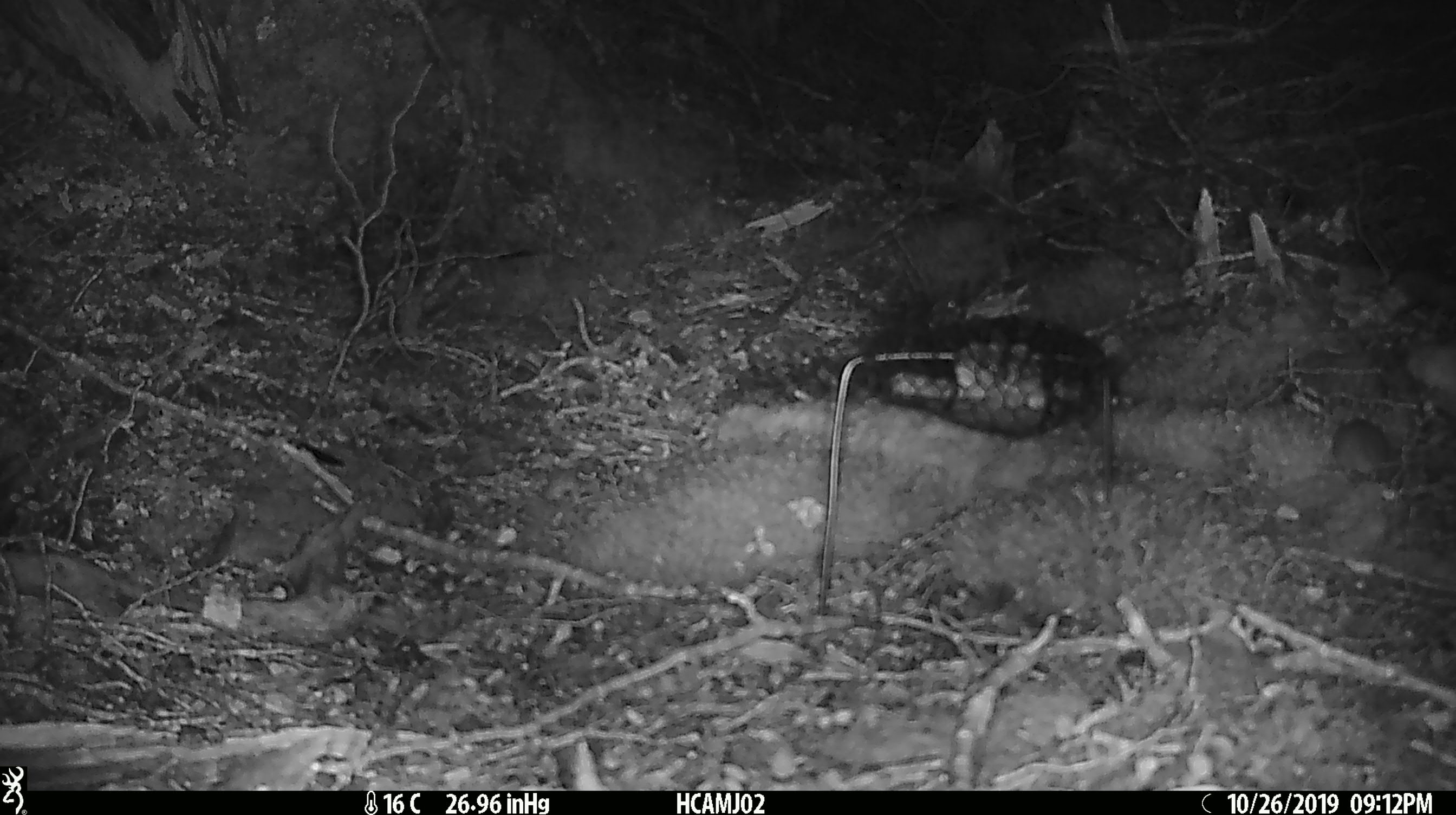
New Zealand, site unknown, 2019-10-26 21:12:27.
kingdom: Animalia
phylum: Chordata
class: Mammalia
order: Rodentia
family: Muridae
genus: Mus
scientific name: Mus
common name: mouse